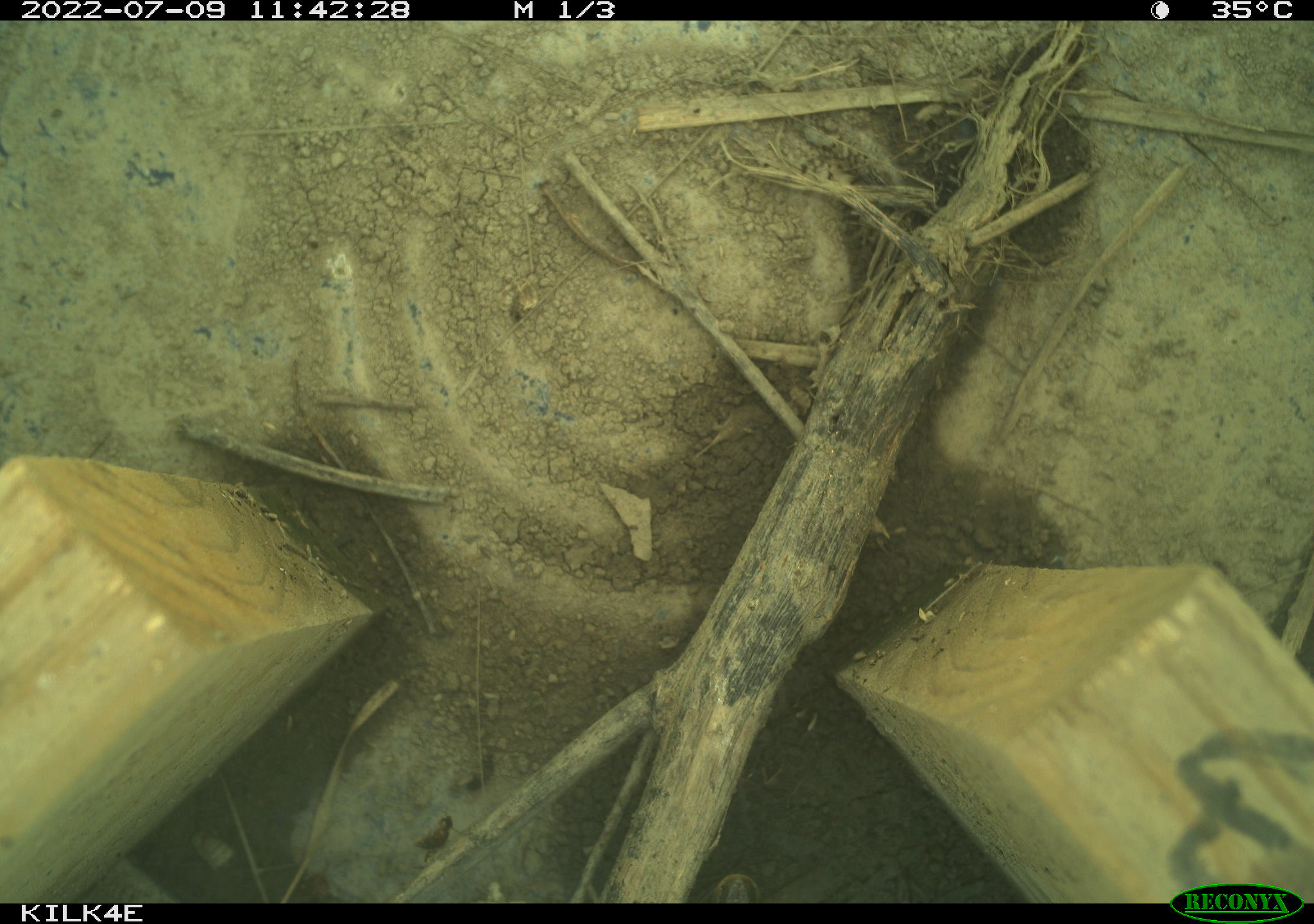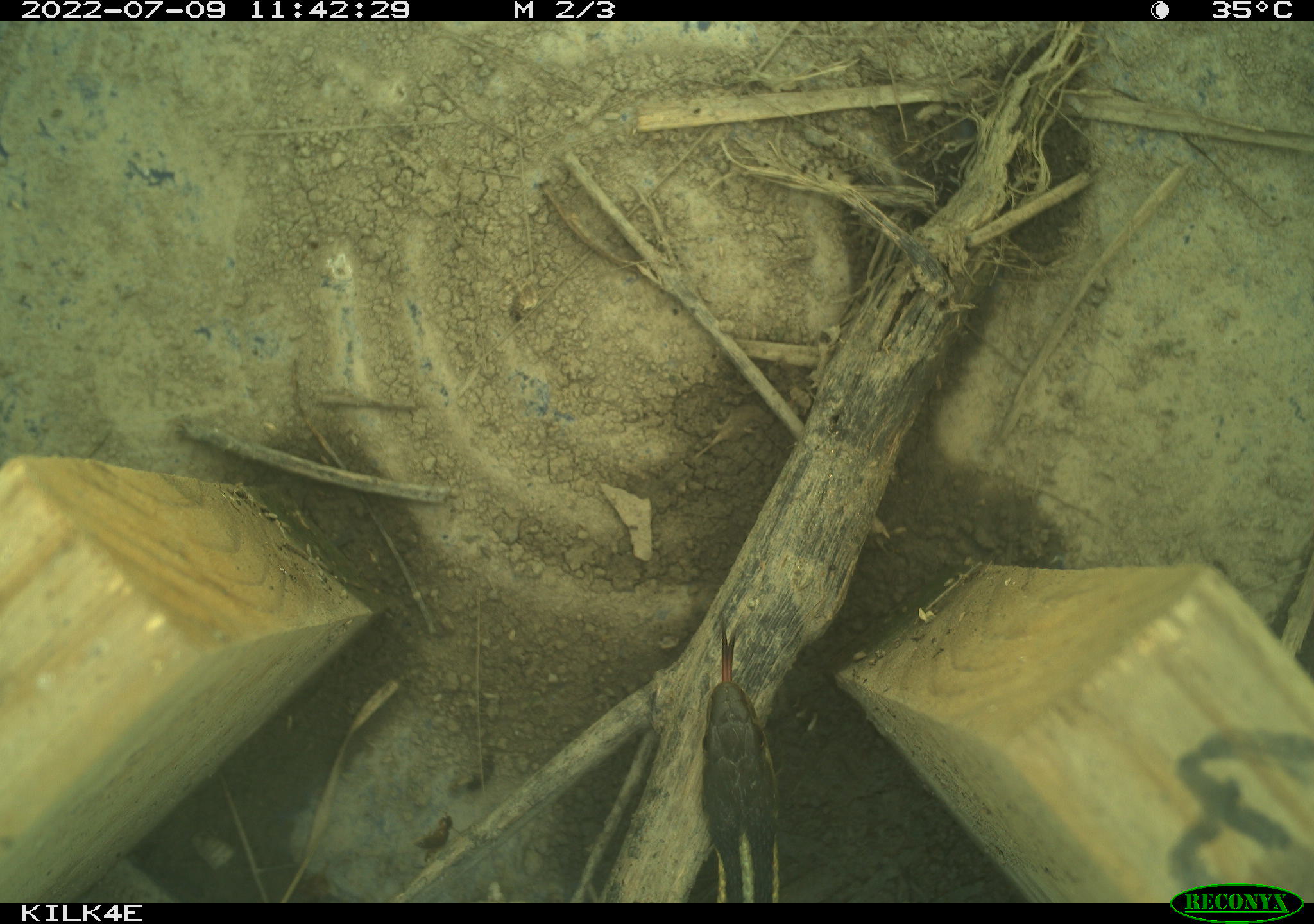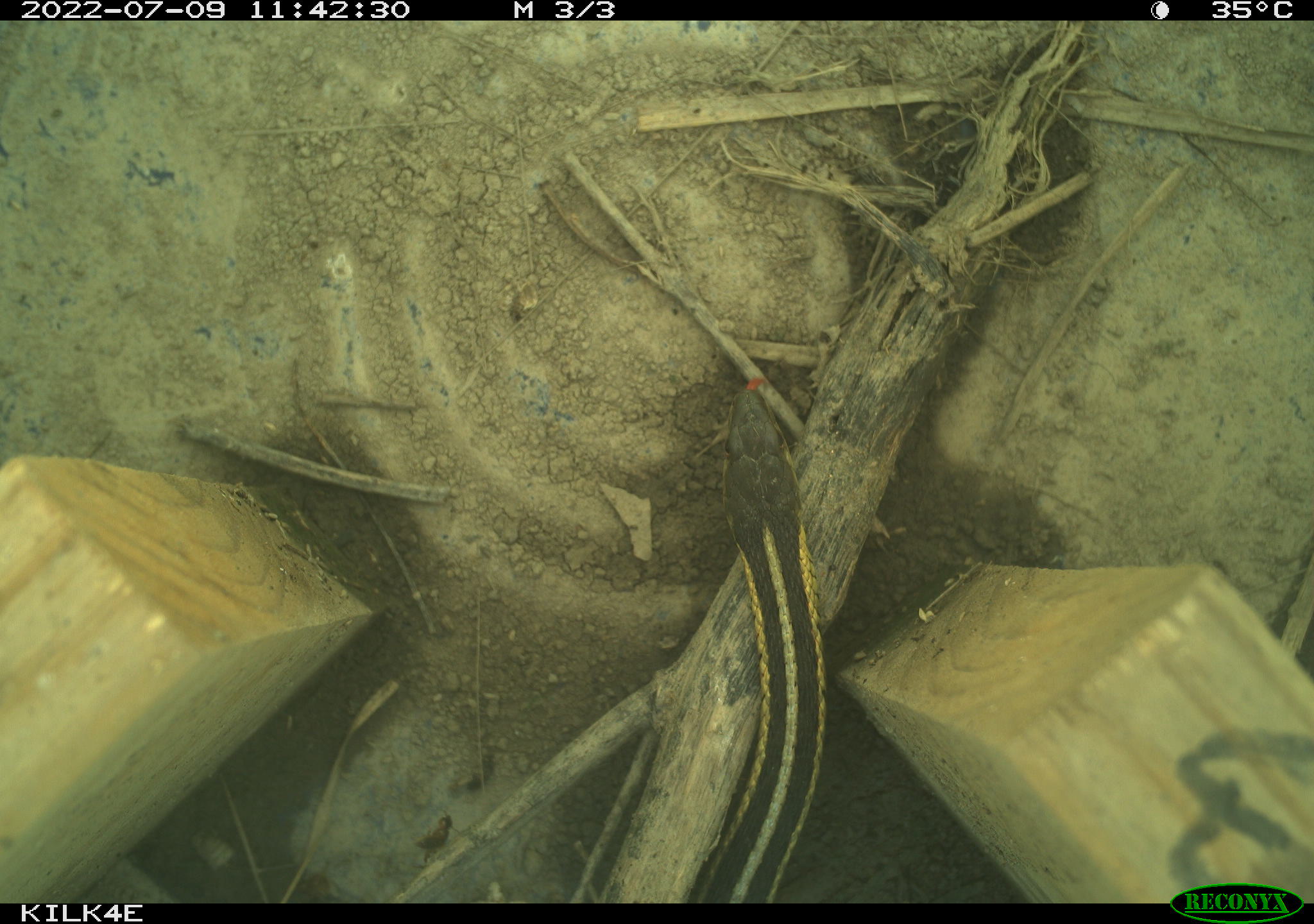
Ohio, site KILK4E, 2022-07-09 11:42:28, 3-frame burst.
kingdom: Animalia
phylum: Chordata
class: Reptilia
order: Squamata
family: Colubridae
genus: Thamnophis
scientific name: Thamnophis sirtalis sirtalis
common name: eastern gartersnake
Eastern gartersnake (Thamnophis sirtalis sirtalis).